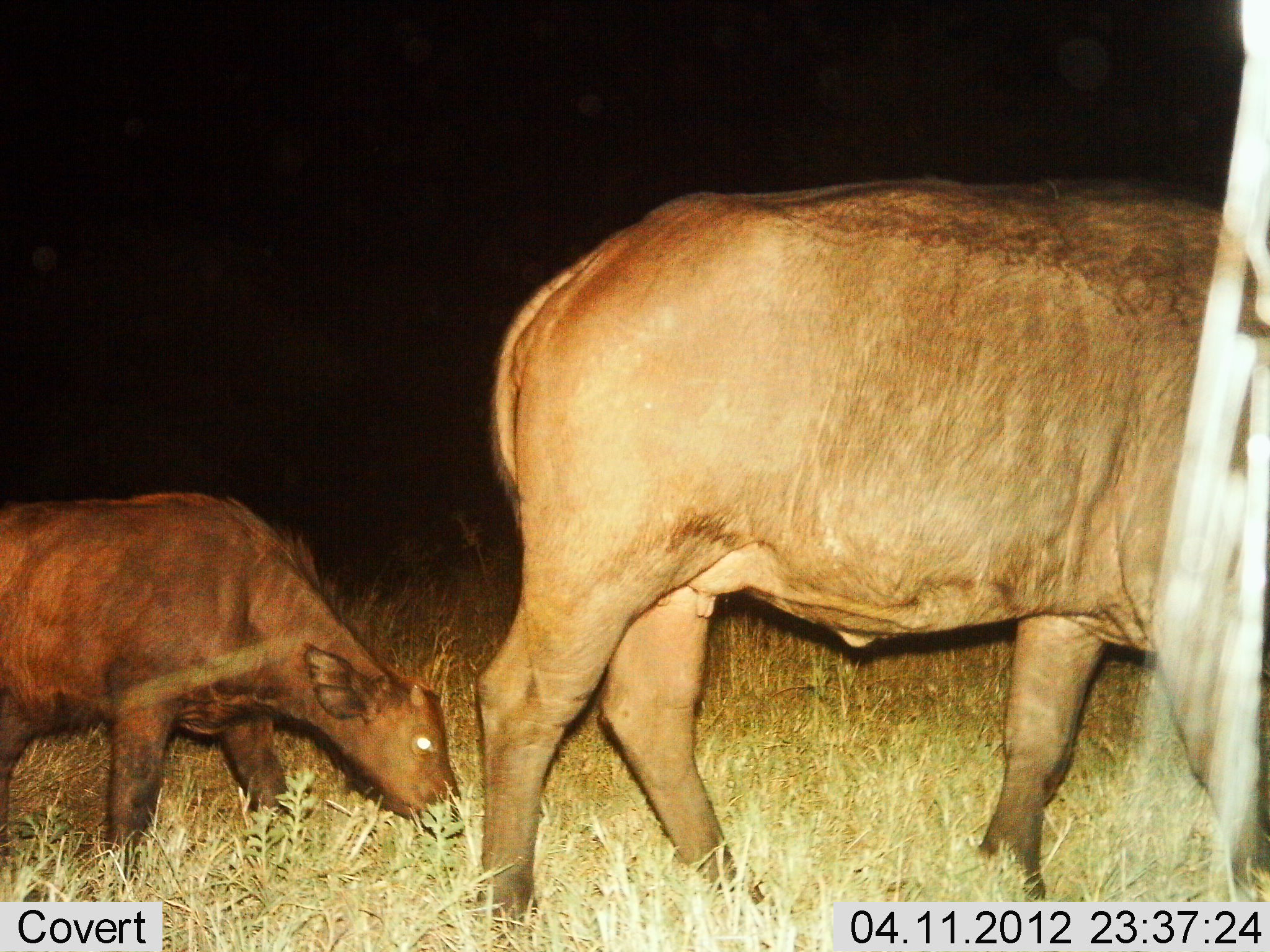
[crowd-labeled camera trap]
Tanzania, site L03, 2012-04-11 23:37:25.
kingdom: Animalia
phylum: Chordata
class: Mammalia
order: Artiodactyla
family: Bovidae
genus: Syncerus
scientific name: Syncerus caffer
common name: cape buffalo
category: buffalo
Buffalo (cape buffalo) (Syncerus caffer), count 2. Behavior (volunteer vote fractions): standing 24%, resting 0%, moving 32%, interacting 0%. Young present (vote fraction): 88%. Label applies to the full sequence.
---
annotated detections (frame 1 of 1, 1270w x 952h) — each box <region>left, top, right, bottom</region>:
animal: <region>469, 175, 1227, 910</region>; <region>0, 487, 460, 872</region>